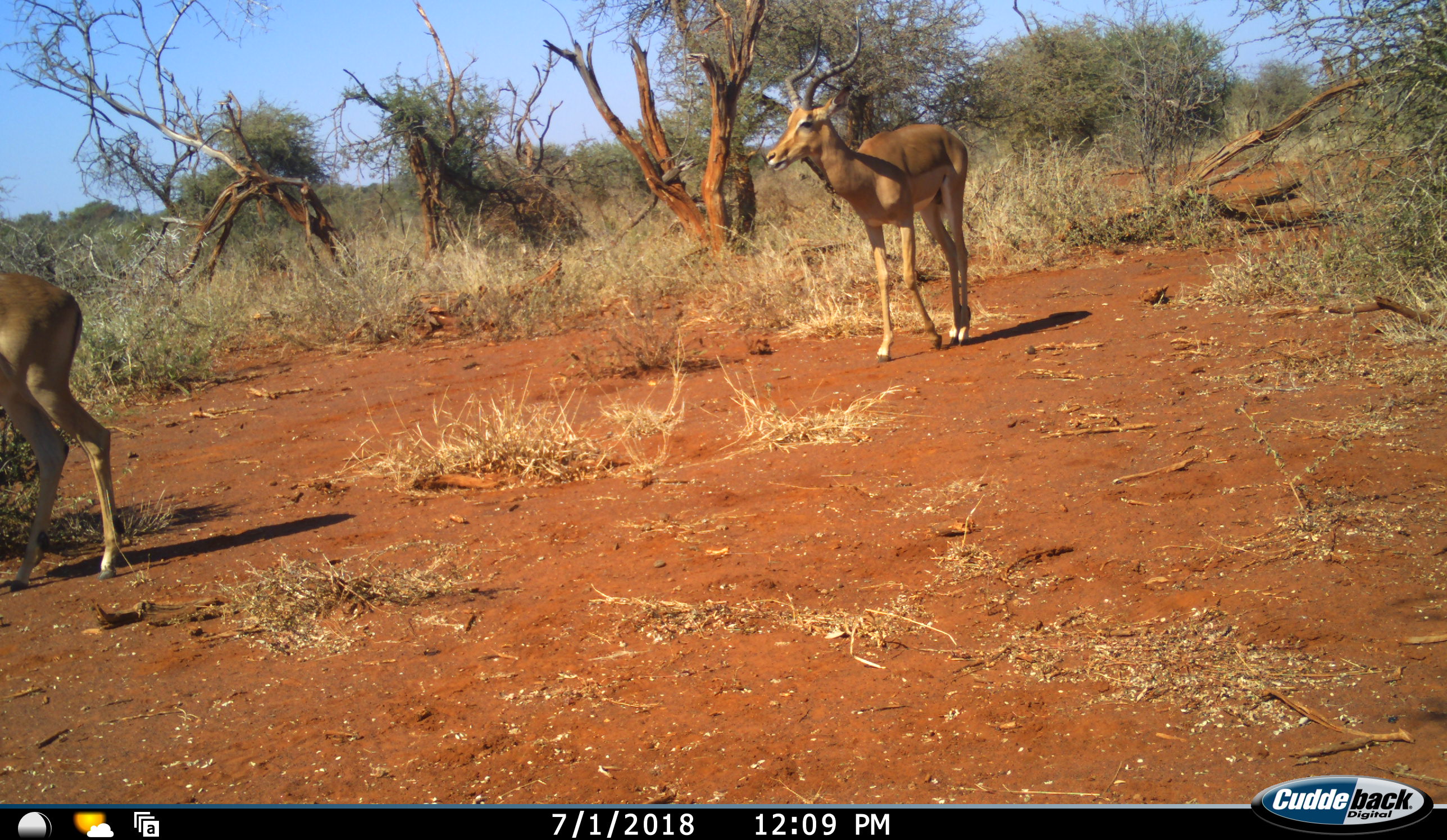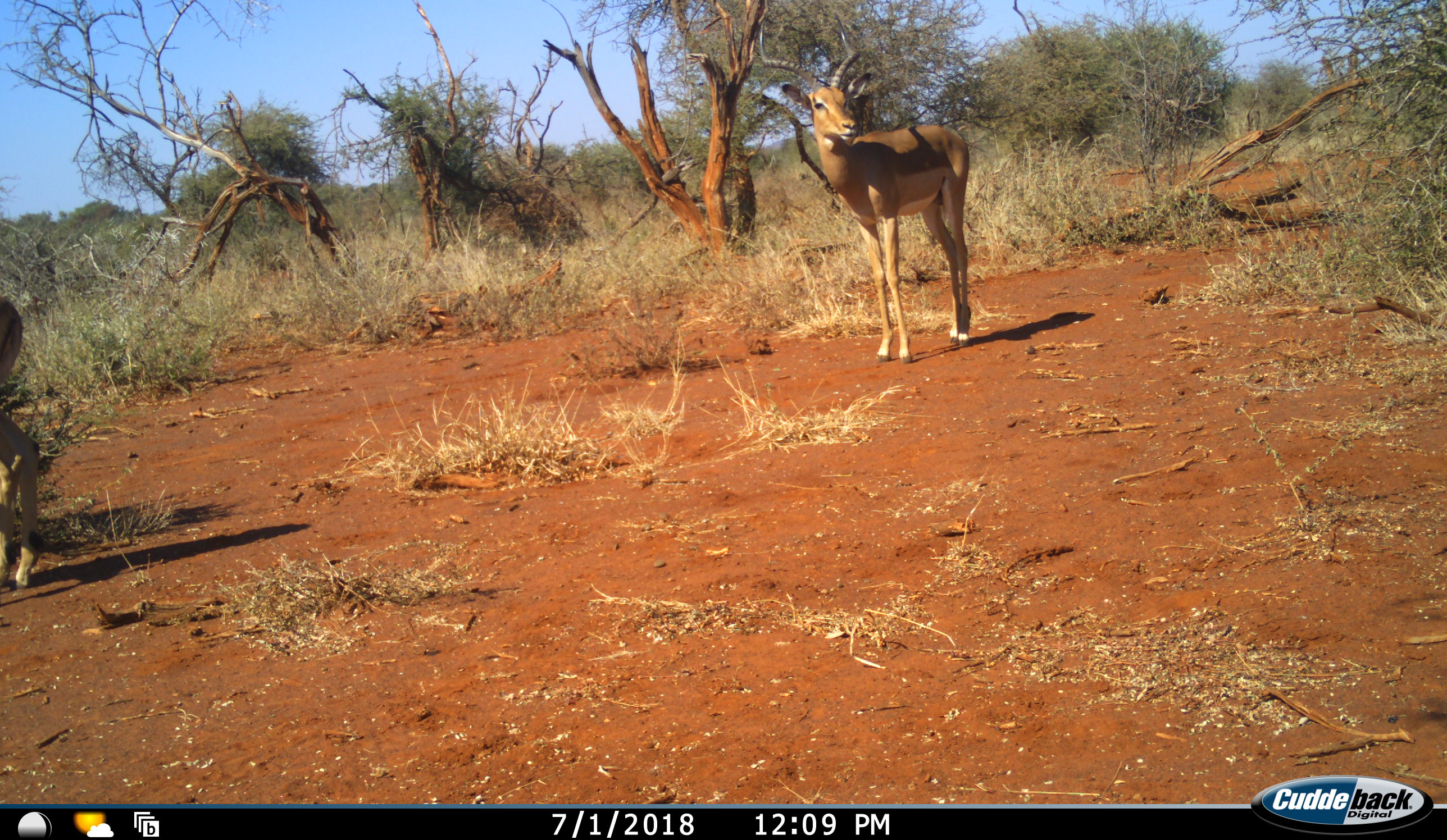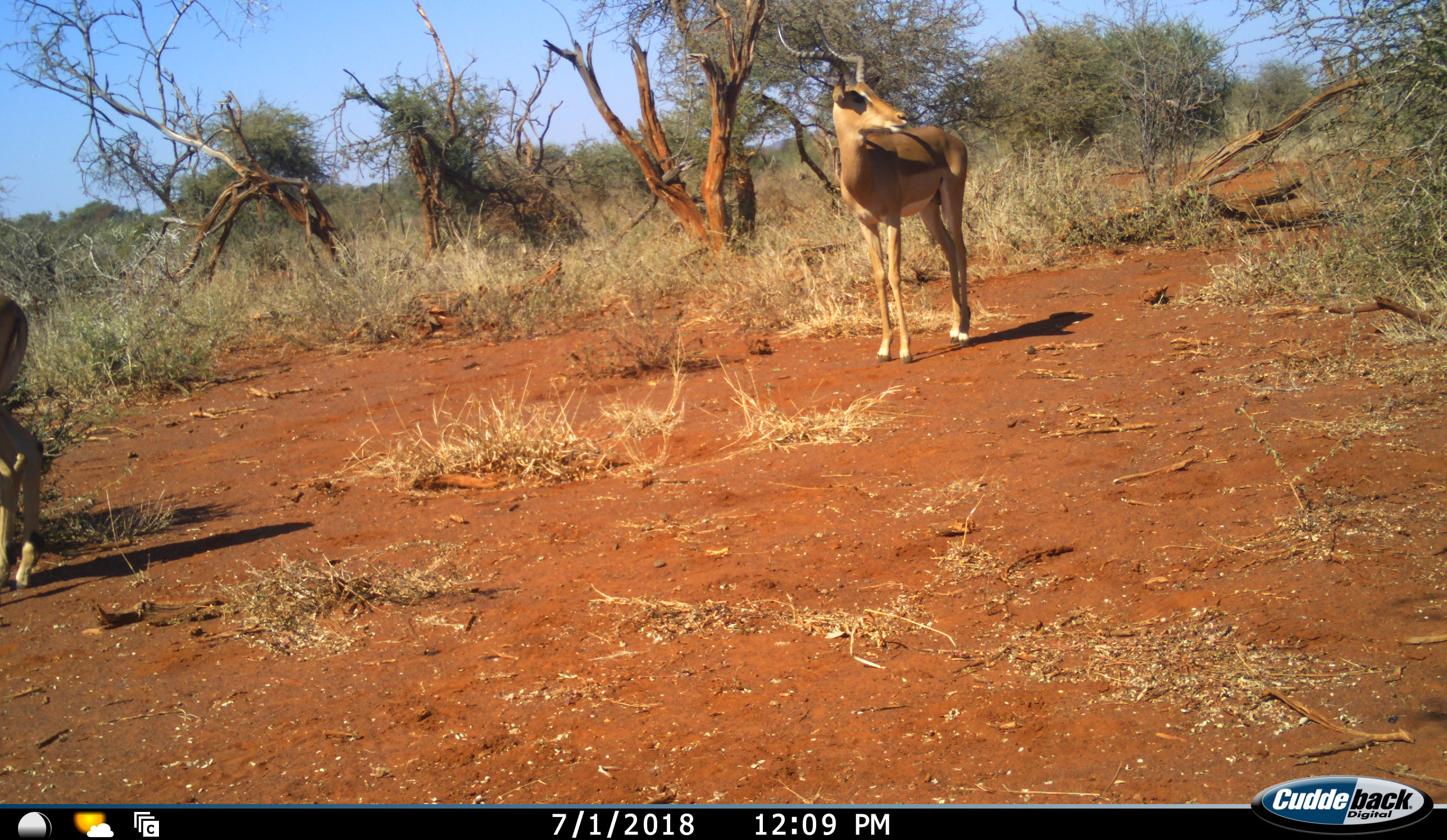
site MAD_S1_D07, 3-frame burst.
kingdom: Animalia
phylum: Chordata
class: Mammalia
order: Artiodactyla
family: Bovidae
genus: Aepyceros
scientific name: Aepyceros melampus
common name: impala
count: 2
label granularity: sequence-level